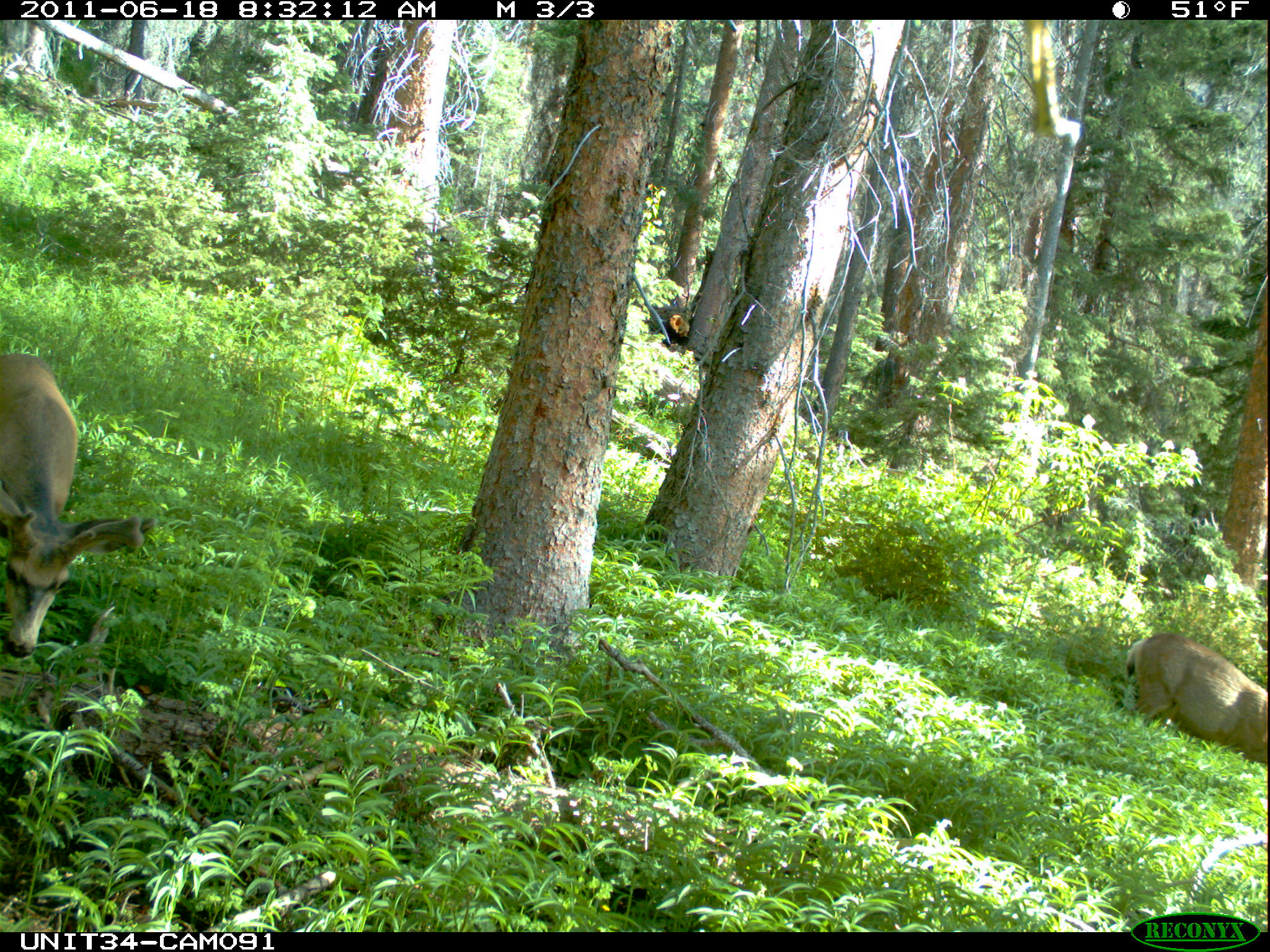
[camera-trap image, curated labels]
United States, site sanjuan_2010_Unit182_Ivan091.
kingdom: Animalia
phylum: Chordata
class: Mammalia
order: Artiodactyla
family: Cervidae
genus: Odocoileus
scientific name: Odocoileus hemionus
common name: mule deer